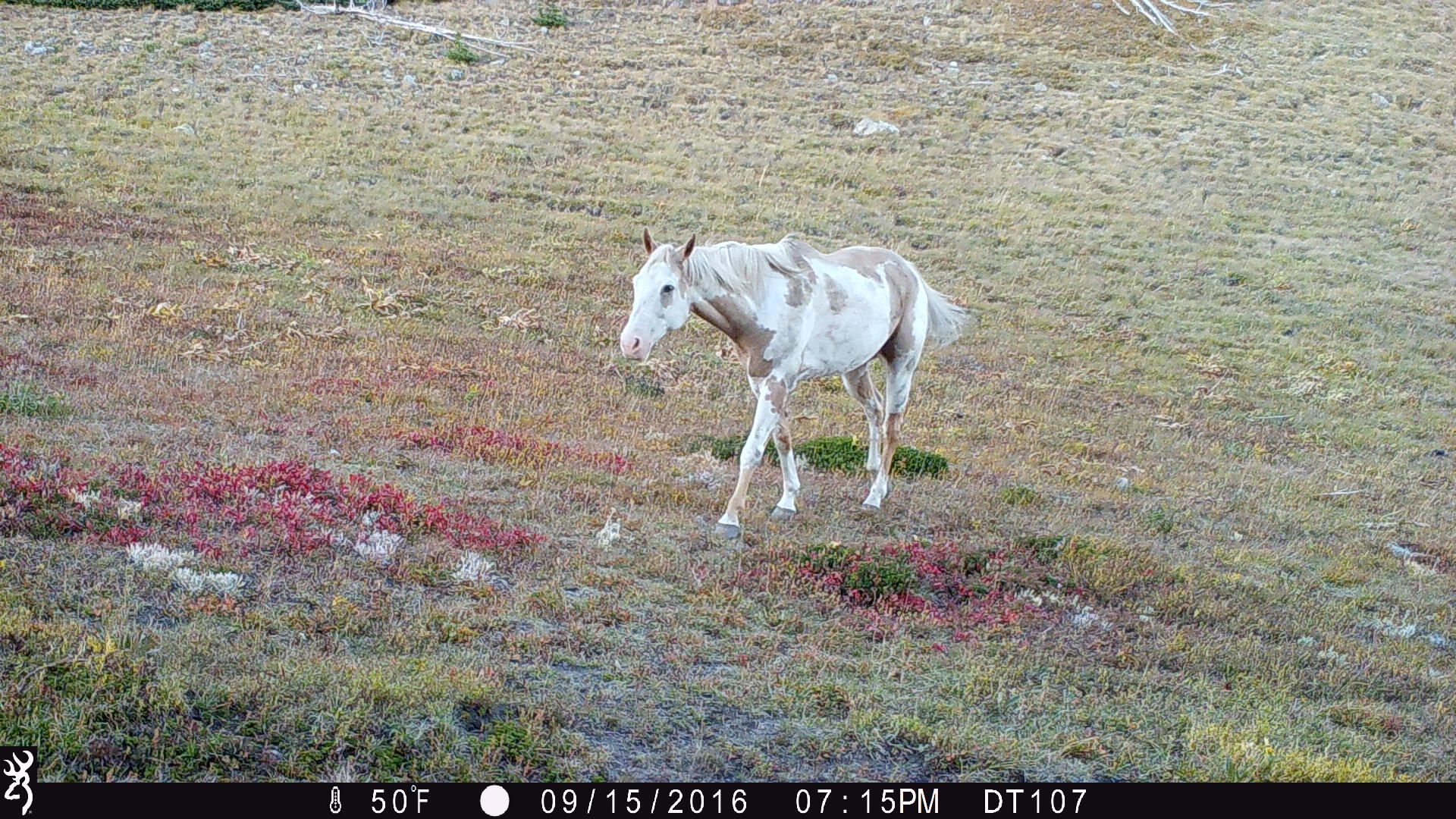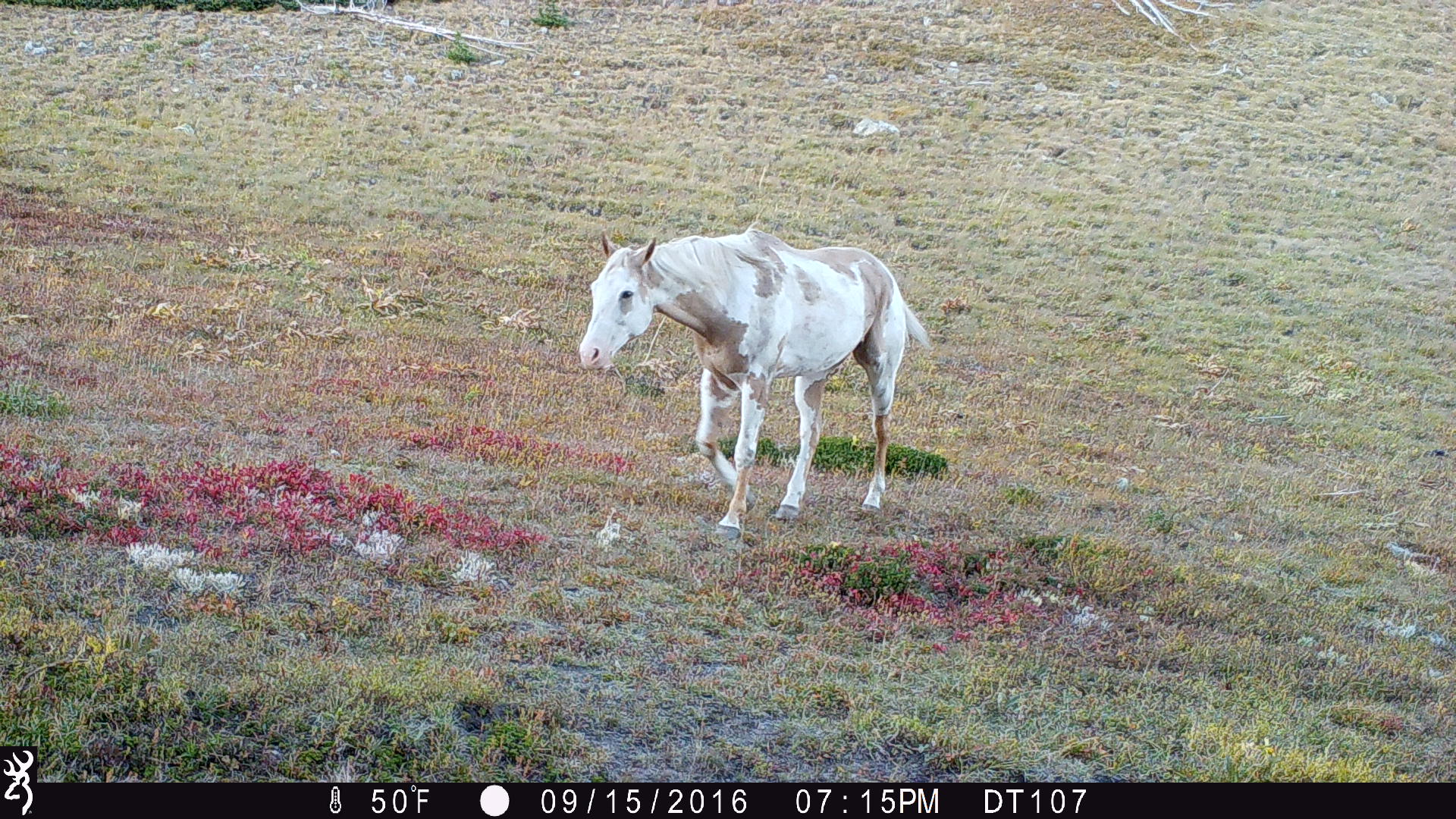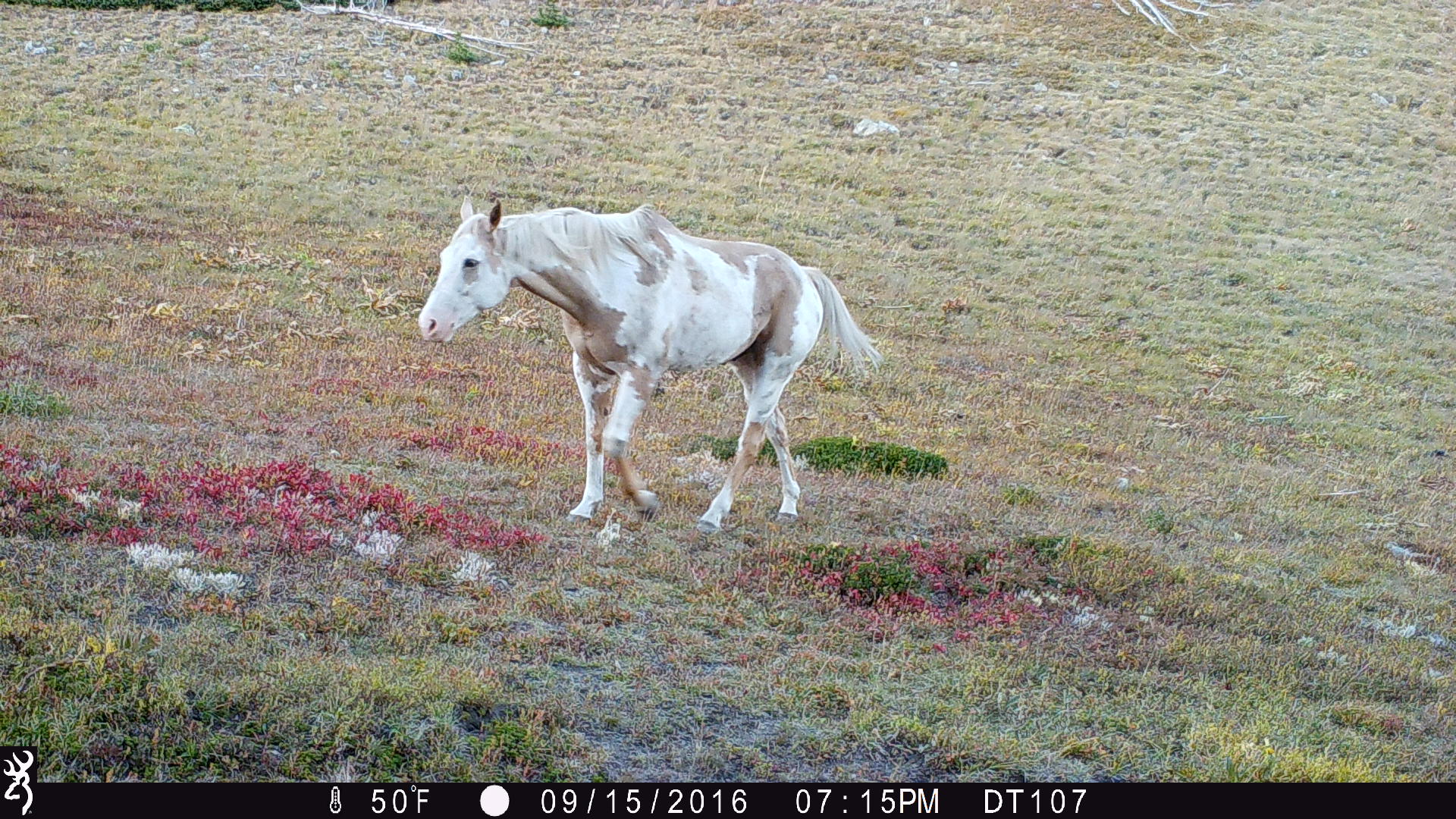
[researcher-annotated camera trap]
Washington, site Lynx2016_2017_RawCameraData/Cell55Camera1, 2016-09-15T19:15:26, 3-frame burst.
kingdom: Animalia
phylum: Chordata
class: Mammalia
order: Perissodactyla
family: Equidae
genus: Equus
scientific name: Equus caballus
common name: domestic horse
Domestic horse (Equus caballus). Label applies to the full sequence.